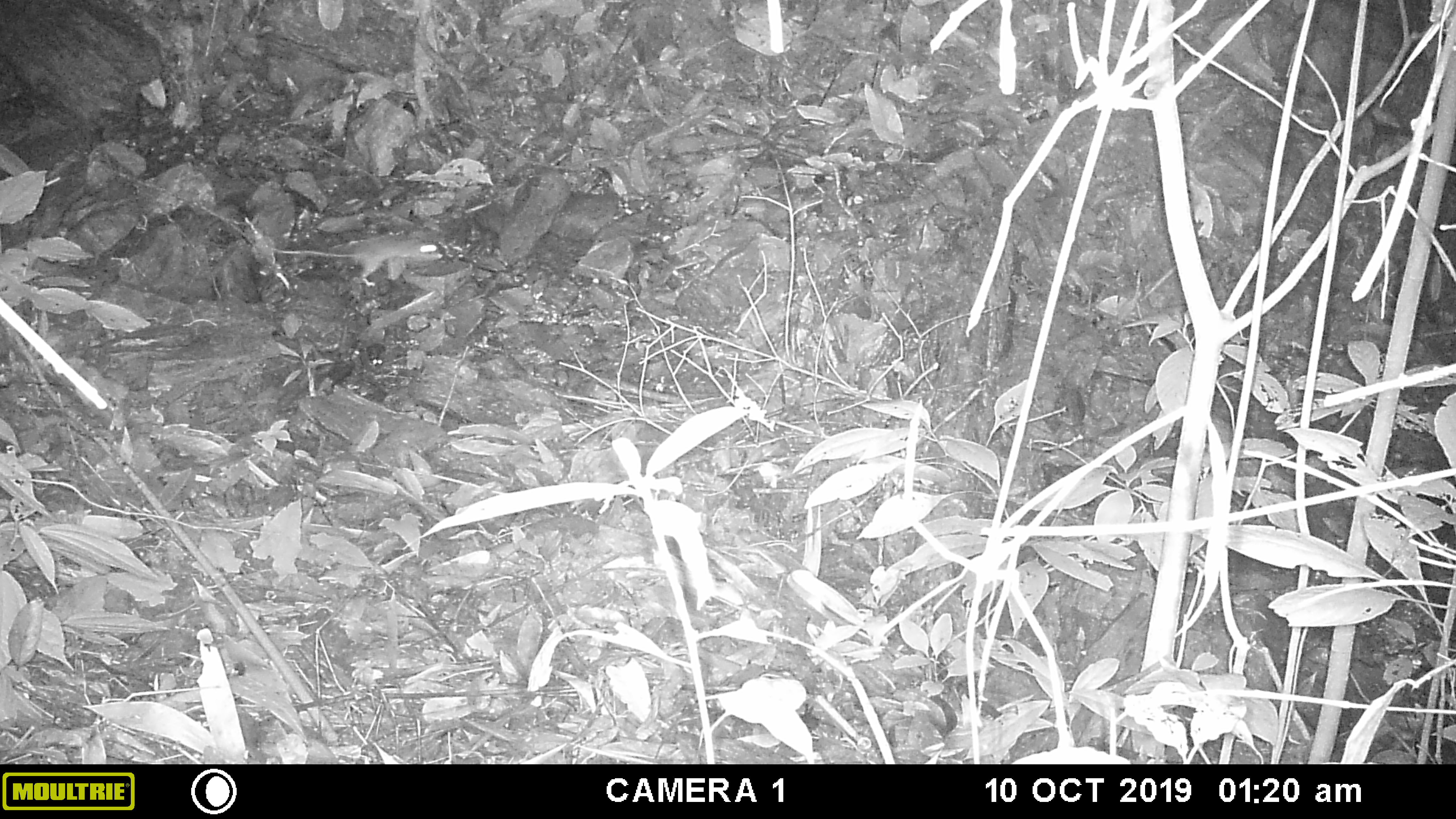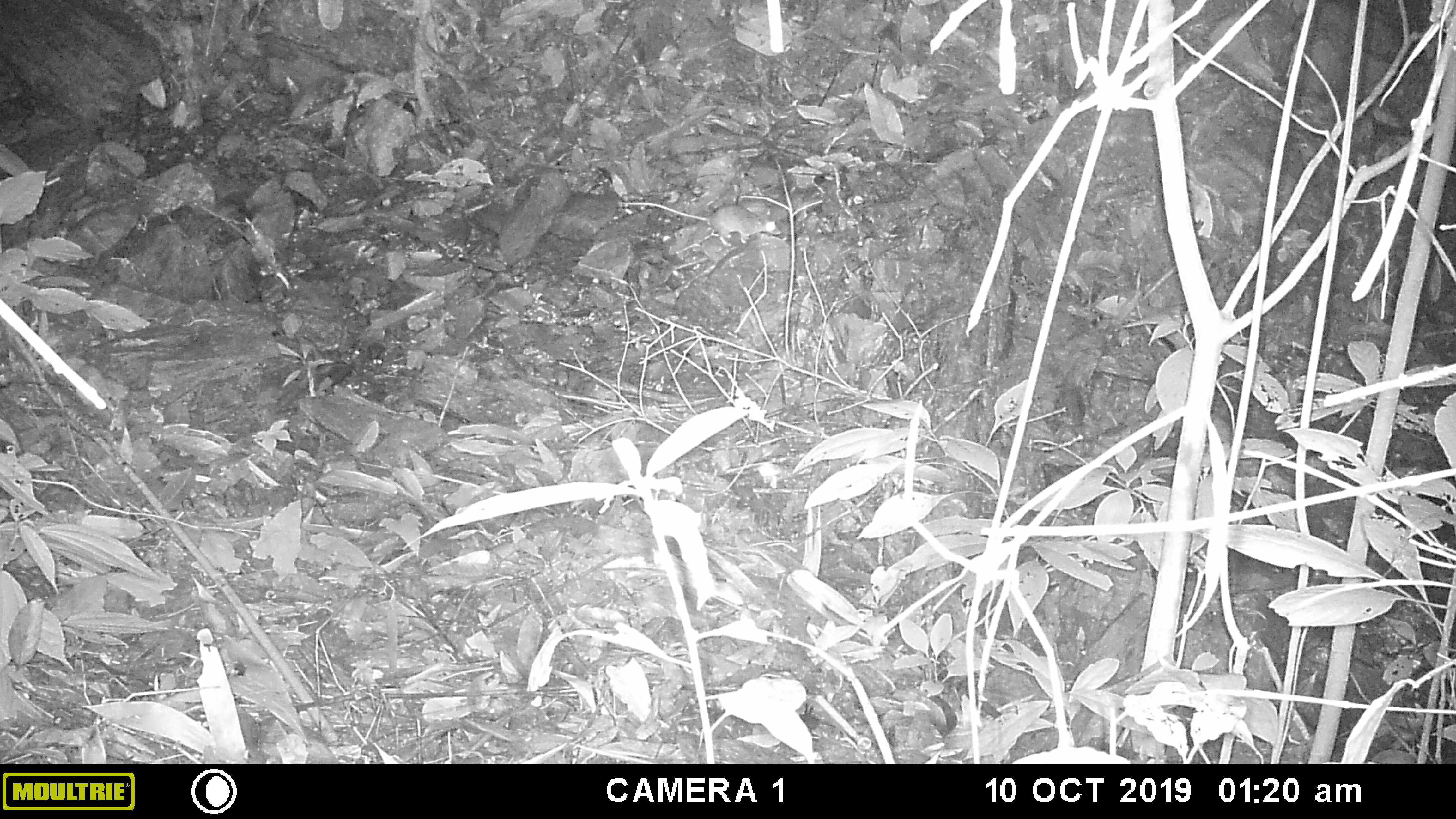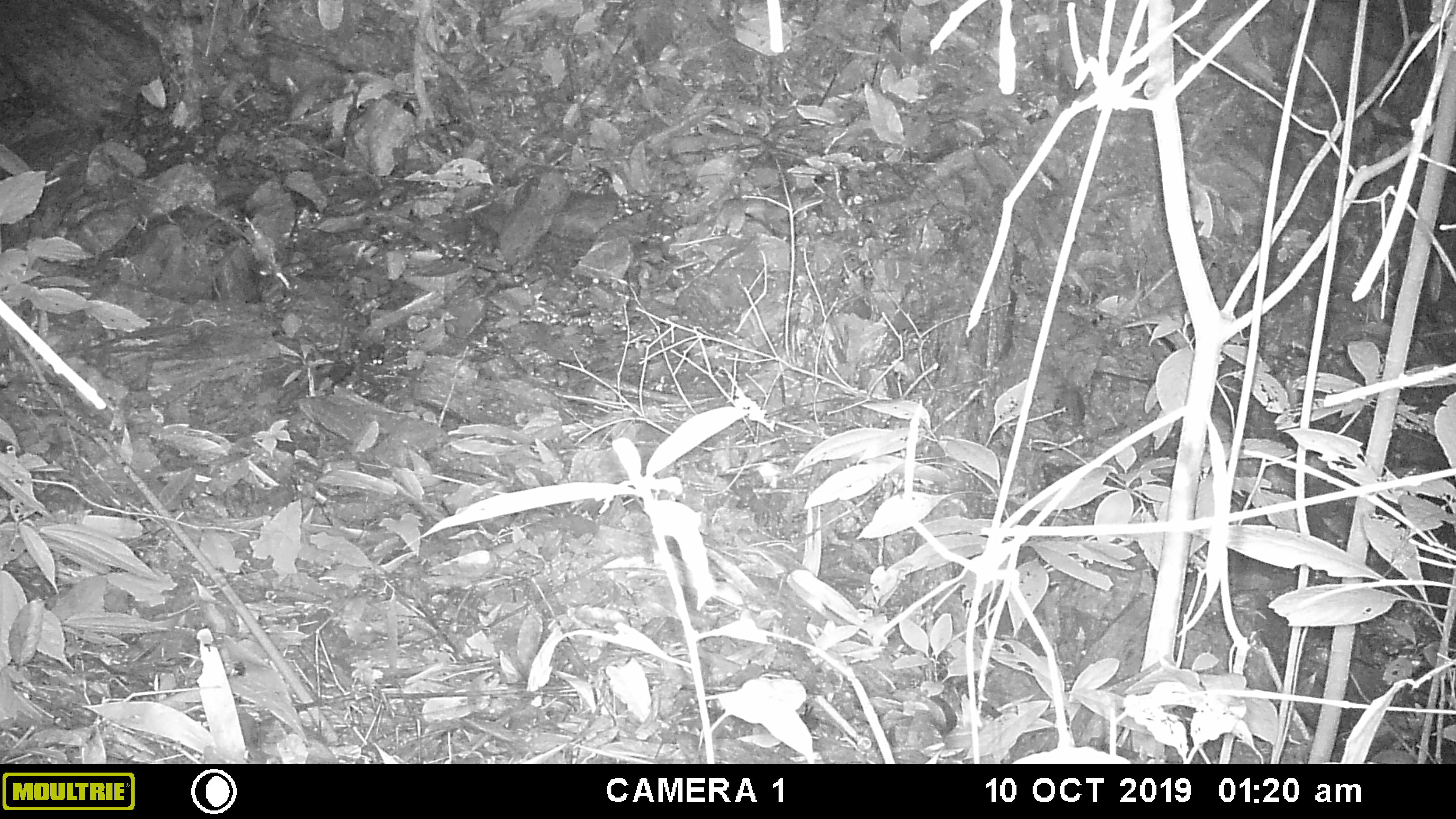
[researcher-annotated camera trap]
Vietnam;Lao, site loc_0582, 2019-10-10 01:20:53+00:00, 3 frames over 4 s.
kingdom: Animalia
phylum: Chordata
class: Mammalia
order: Rodentia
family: Muridae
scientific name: Muridae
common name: old-world mice and rats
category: unidentified murid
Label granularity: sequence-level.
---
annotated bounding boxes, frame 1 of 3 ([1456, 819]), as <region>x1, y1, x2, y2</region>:
unidentified murid: <region>272, 234, 443, 287</region>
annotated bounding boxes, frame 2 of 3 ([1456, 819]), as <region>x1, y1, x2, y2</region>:
unidentified murid: <region>614, 202, 782, 246</region>